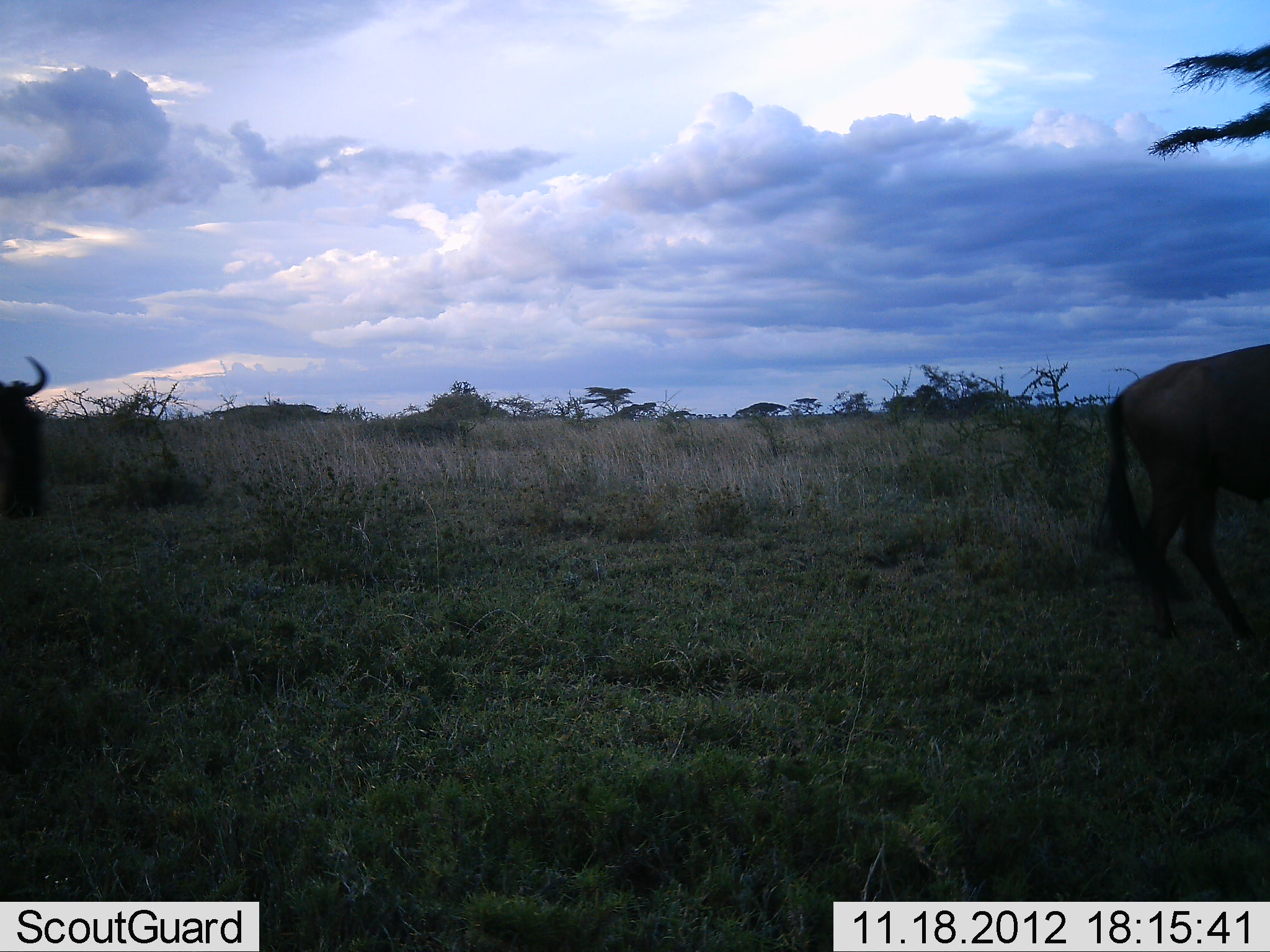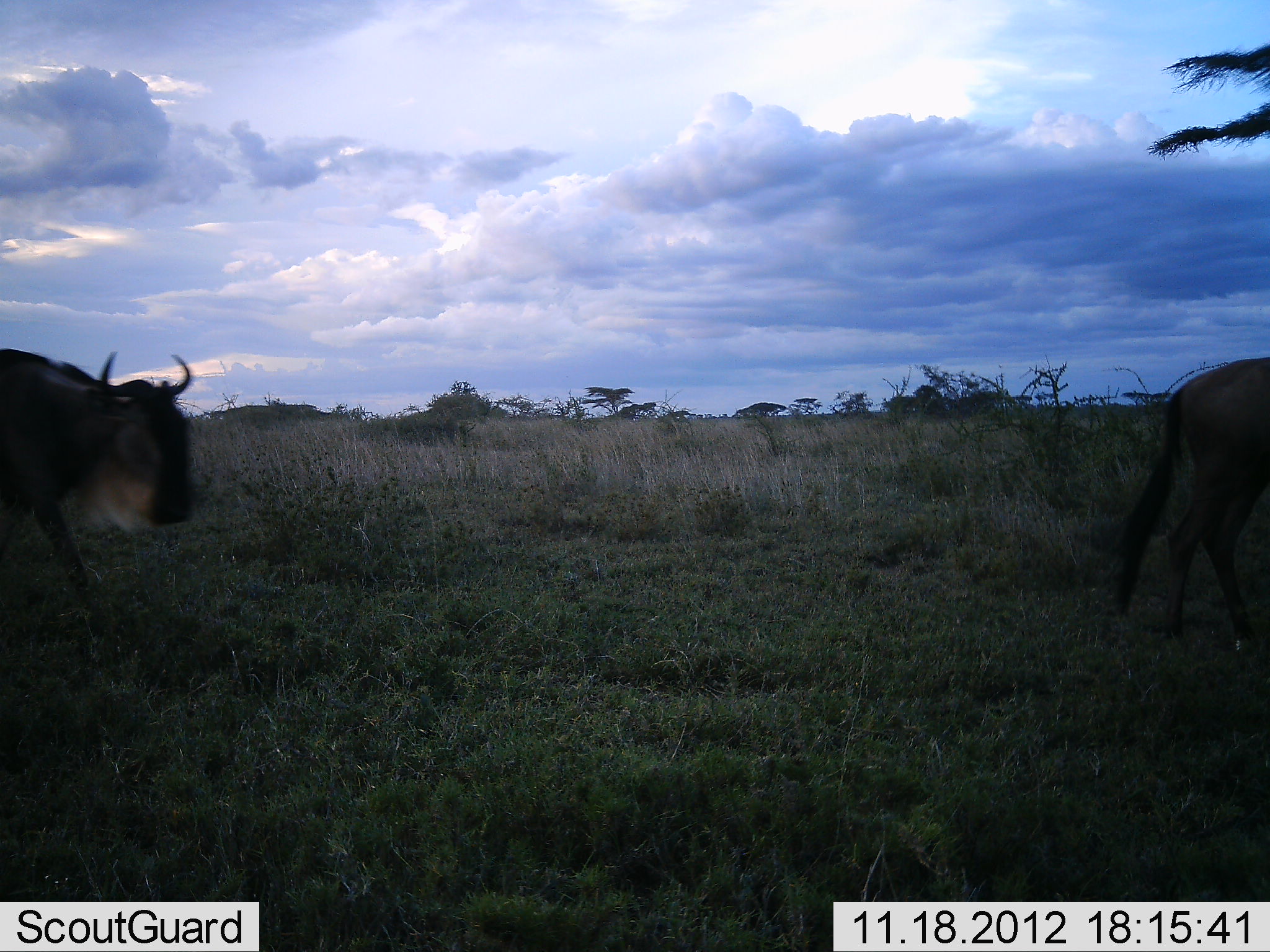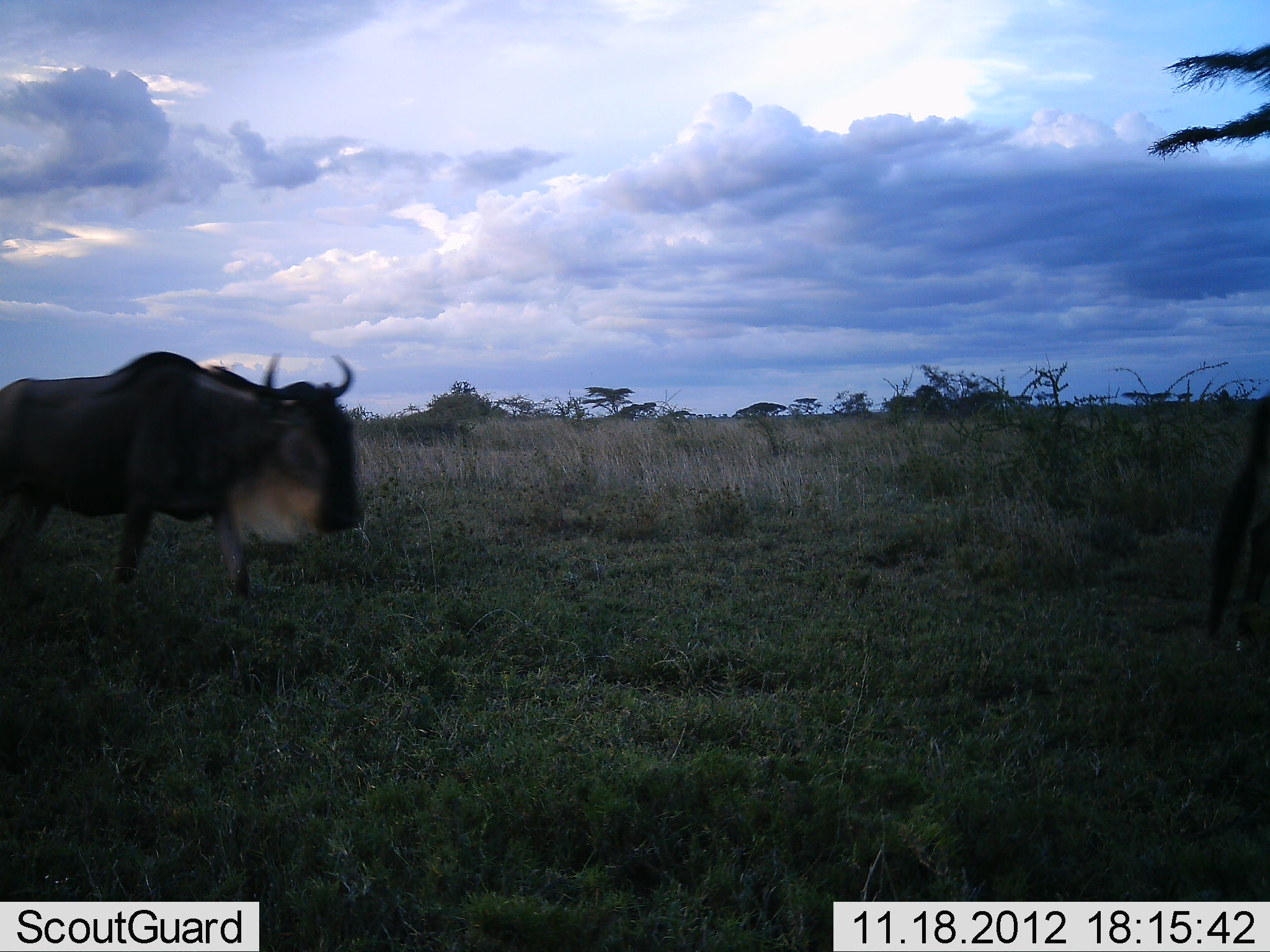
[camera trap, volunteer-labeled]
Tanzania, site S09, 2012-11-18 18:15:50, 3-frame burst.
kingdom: Animalia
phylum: Chordata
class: Mammalia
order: Artiodactyla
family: Bovidae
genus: Connochaetes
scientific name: Connochaetes taurinus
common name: blue wildebeest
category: wildebeest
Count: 2.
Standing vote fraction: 0%.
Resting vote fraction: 4%.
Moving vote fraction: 100%.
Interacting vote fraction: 0%.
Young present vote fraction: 0%.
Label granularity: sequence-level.